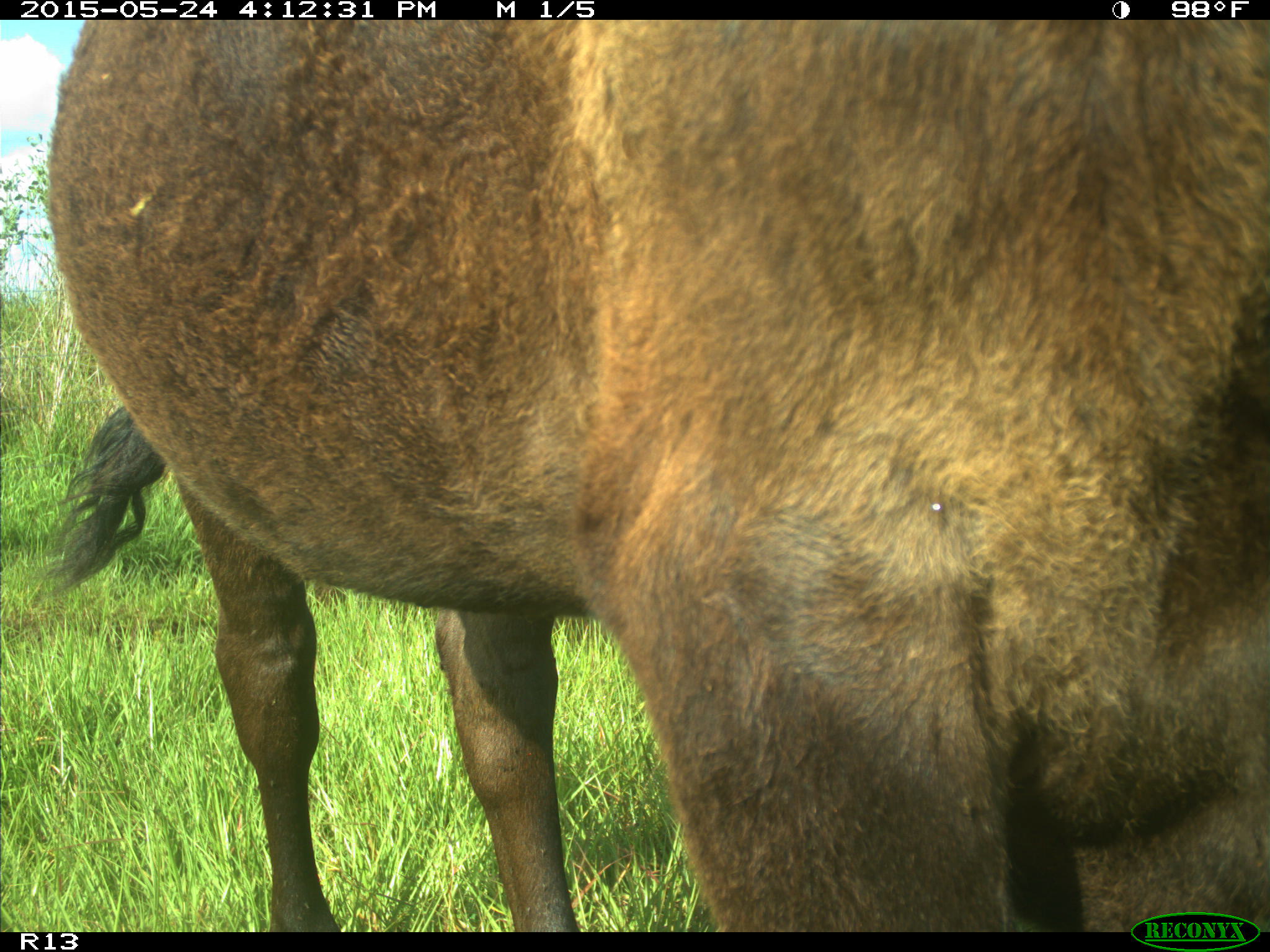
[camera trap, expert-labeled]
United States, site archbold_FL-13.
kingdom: Animalia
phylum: Chordata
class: Mammalia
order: Artiodactyla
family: Bovidae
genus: Bos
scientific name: Bos taurus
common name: domestic cow